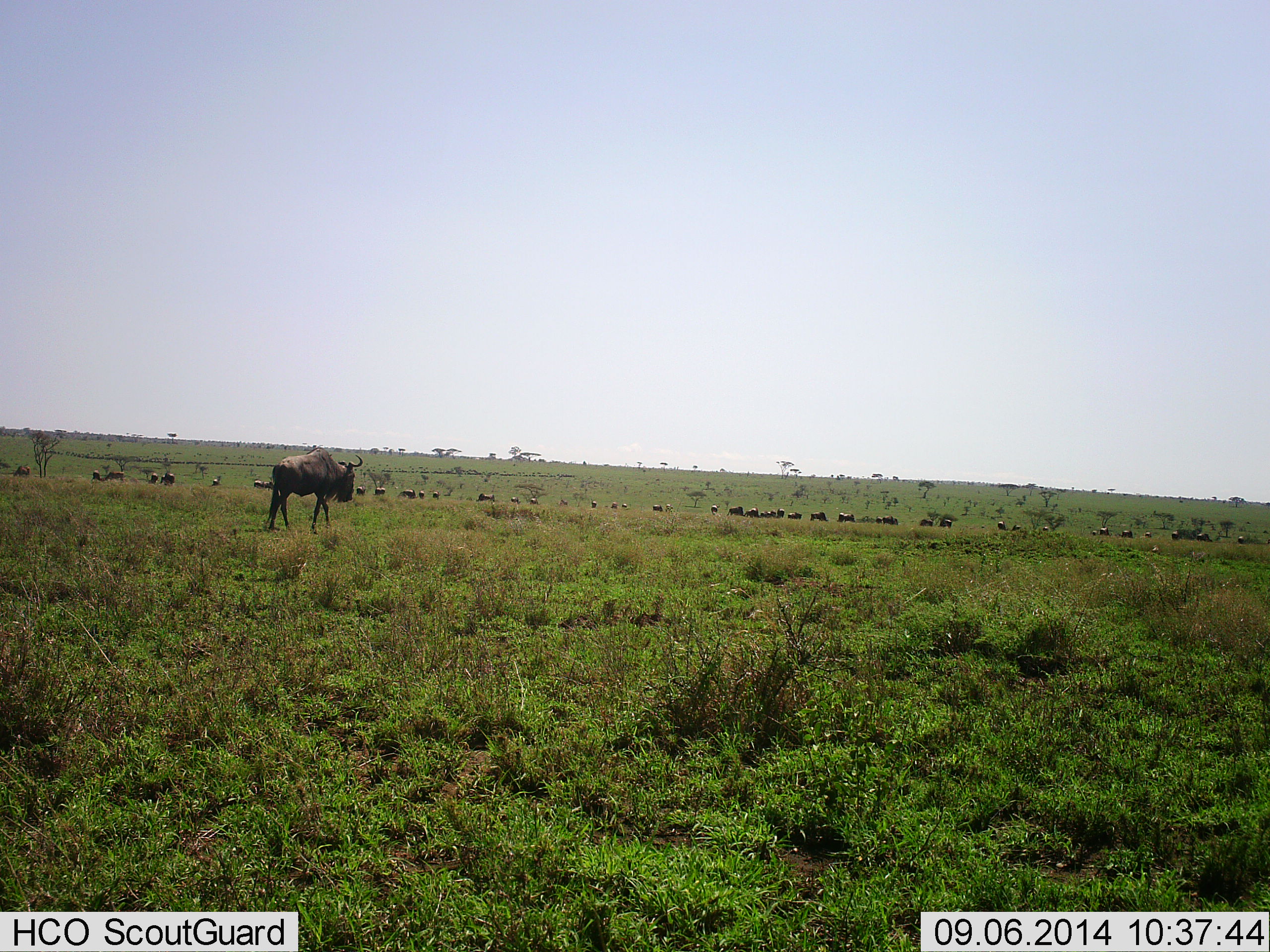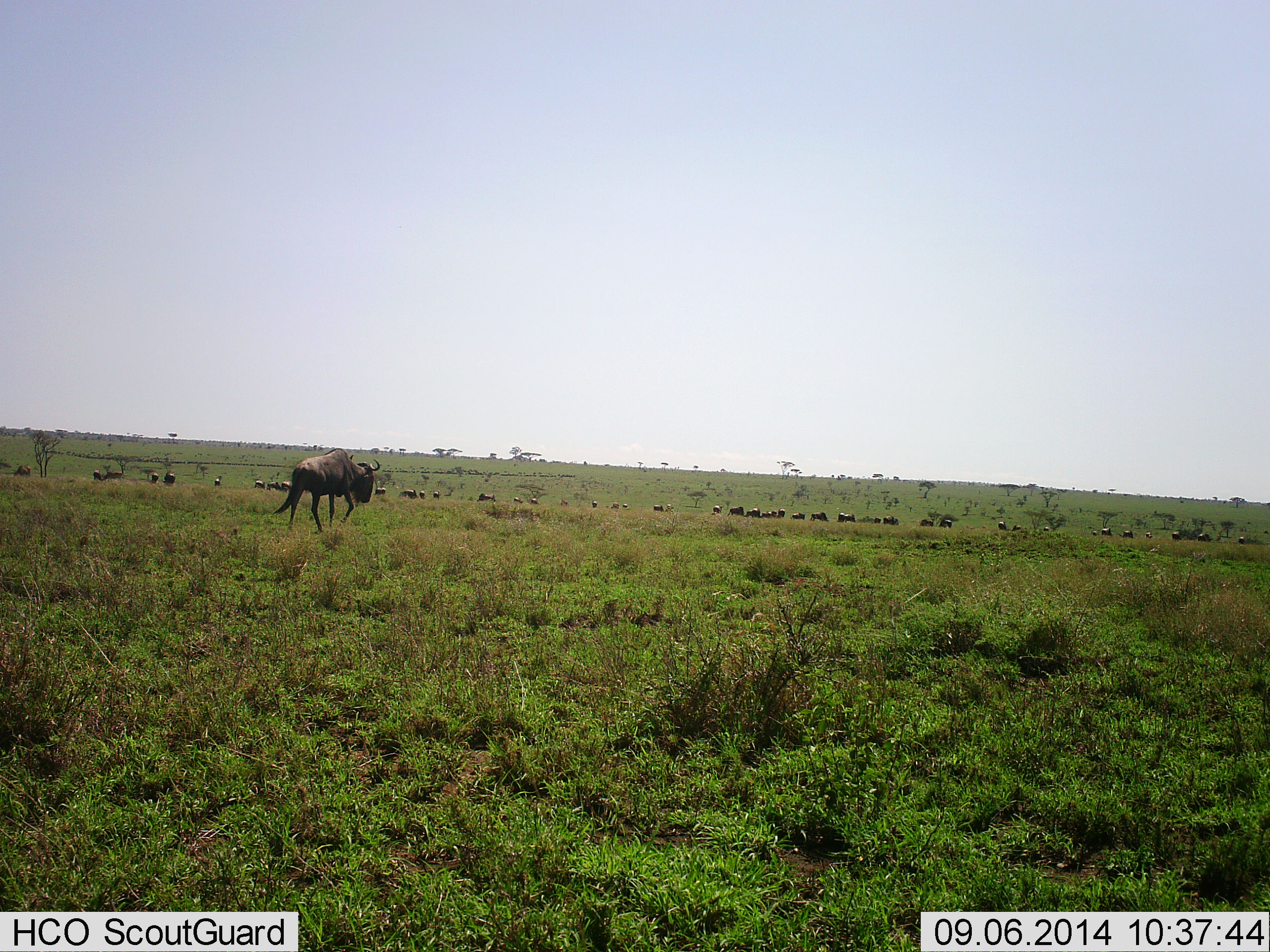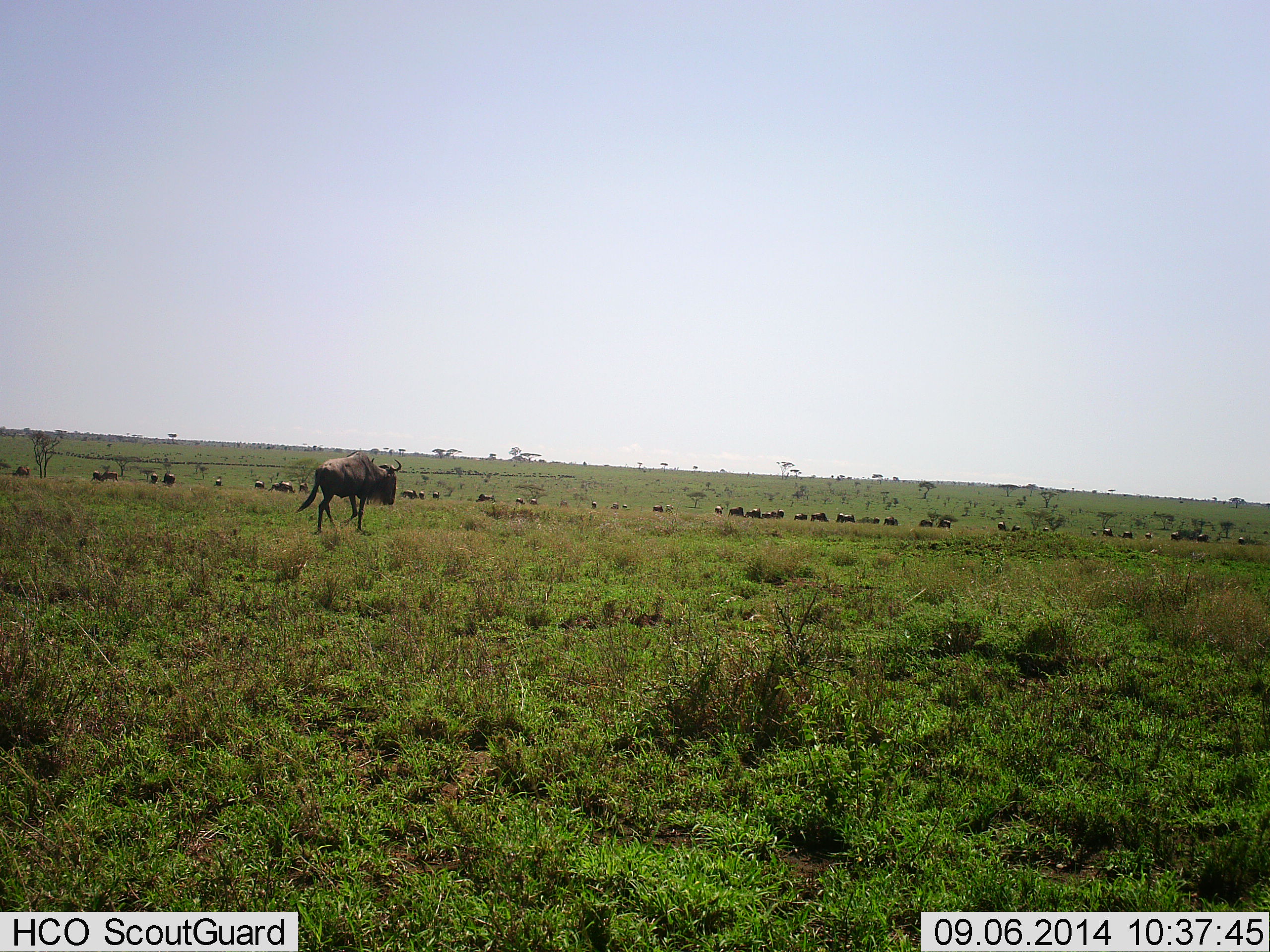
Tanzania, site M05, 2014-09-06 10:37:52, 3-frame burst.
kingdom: Animalia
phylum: Chordata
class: Mammalia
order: Artiodactyla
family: Bovidae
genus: Connochaetes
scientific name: Connochaetes taurinus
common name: blue wildebeest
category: wildebeest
Wildebeest (blue wildebeest) (Connochaetes taurinus), count 51+. Behavior (volunteer vote fractions): standing 30%, resting 20%, moving 100%, interacting 10%. Young present (vote fraction): 10%. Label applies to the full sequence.